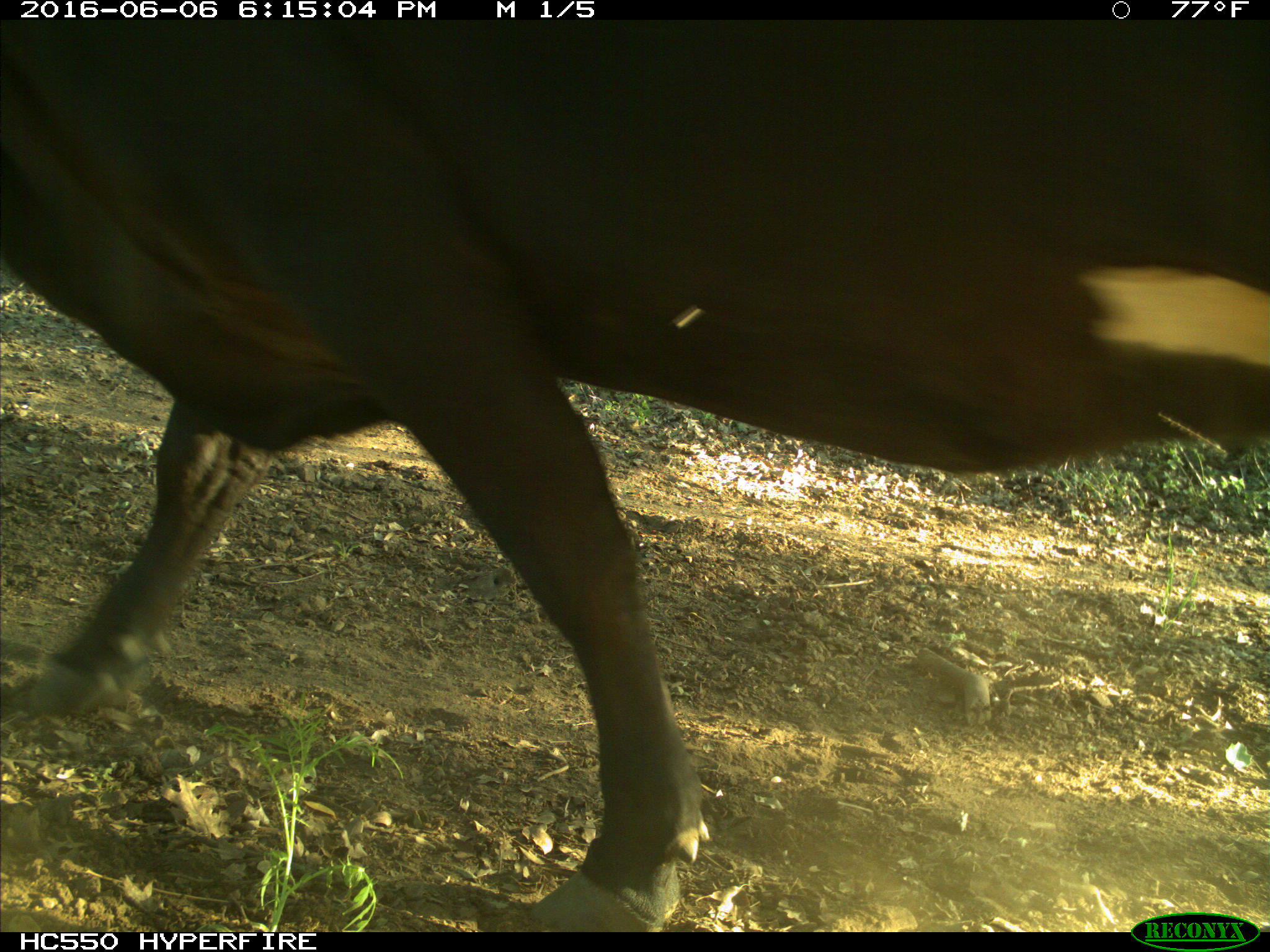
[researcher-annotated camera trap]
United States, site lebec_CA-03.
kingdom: Animalia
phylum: Chordata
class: Mammalia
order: Artiodactyla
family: Bovidae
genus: Bos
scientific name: Bos taurus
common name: domestic cow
Bos taurus (domestic cow).